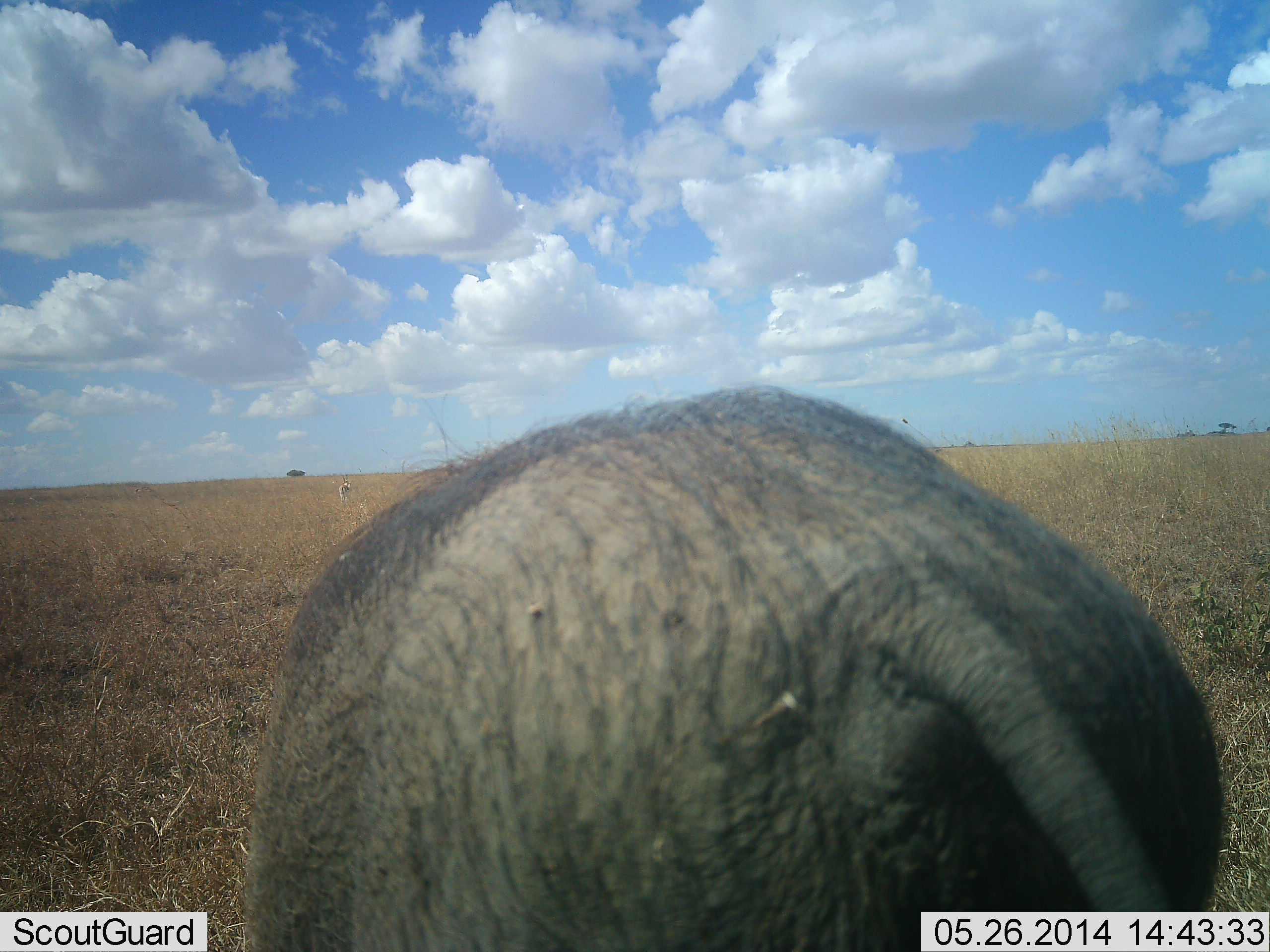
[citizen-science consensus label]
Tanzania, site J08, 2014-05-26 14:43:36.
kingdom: Animalia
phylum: Chordata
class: Mammalia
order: Artiodactyla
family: Suidae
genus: Phacochoerus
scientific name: Phacochoerus africanus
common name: warthog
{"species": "warthog (Phacochoerus africanus)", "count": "1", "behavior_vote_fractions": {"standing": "100%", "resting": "0%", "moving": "0%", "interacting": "0%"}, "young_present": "0%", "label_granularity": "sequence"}